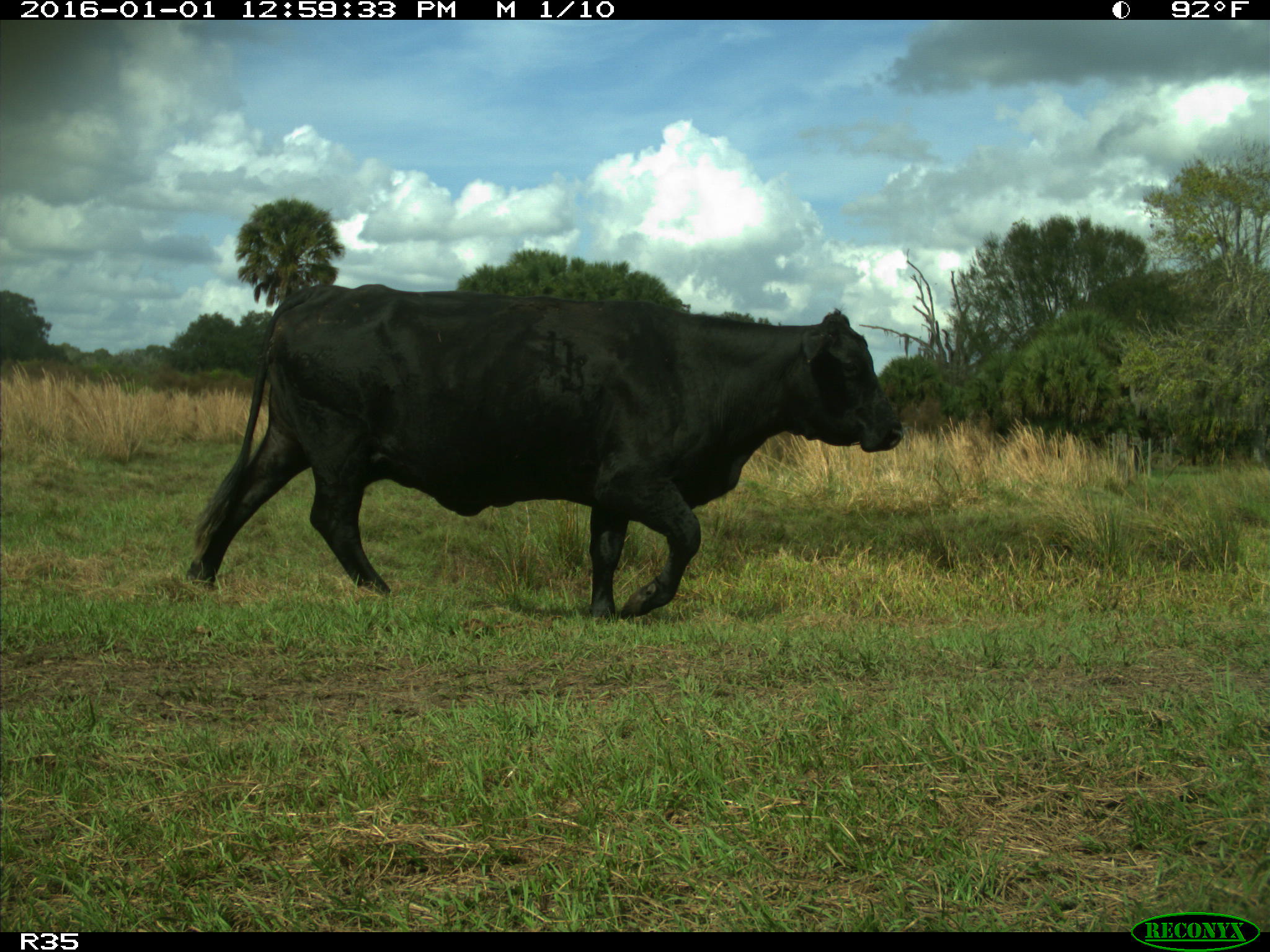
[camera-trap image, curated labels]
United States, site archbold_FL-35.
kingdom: Animalia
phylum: Chordata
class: Mammalia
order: Artiodactyla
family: Bovidae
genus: Bos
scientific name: Bos taurus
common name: domestic cow